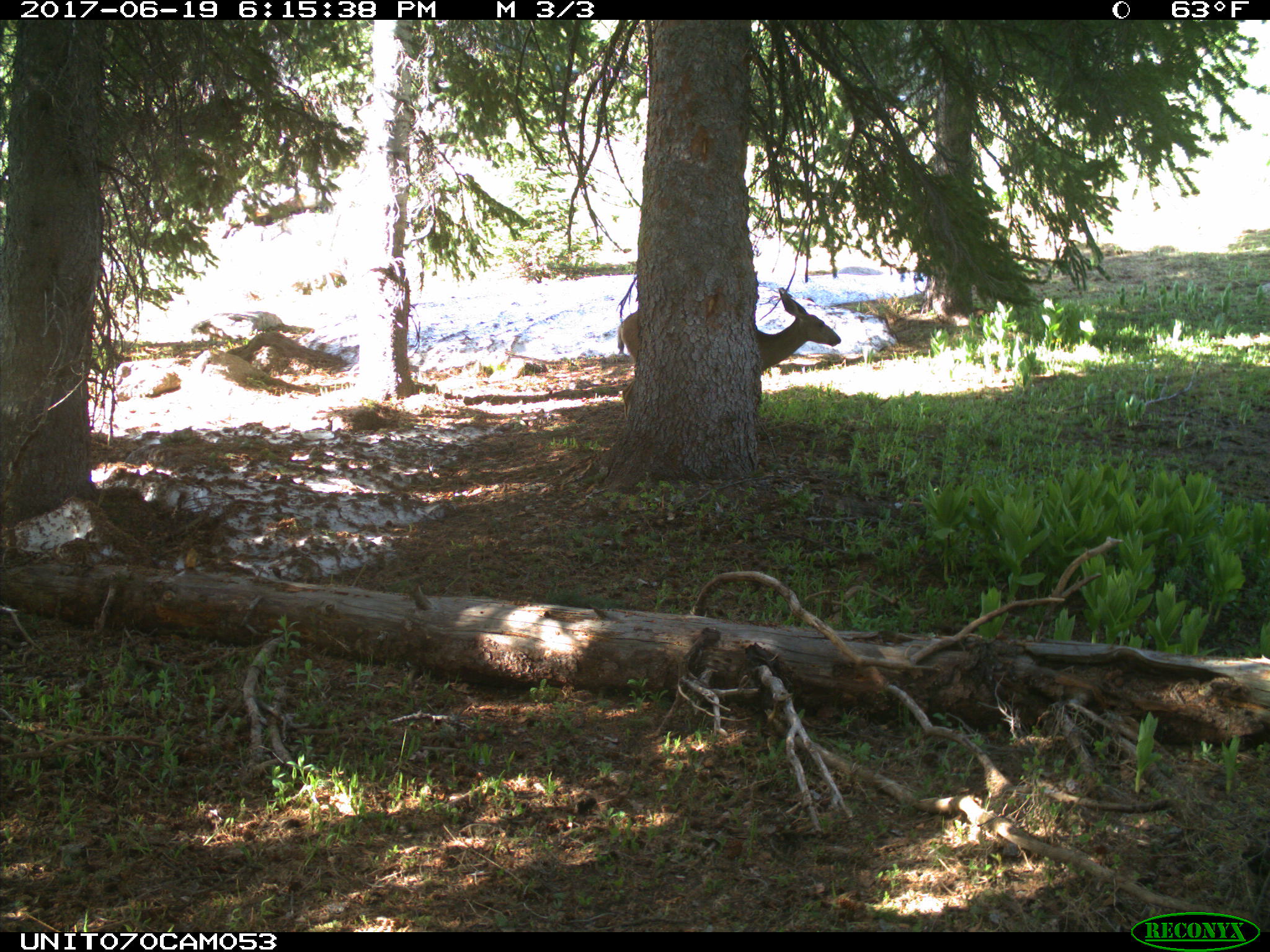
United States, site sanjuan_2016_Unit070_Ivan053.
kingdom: Animalia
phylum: Chordata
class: Mammalia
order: Artiodactyla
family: Cervidae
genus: Odocoileus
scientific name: Odocoileus hemionus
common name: mule deer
Odocoileus hemionus (mule deer).